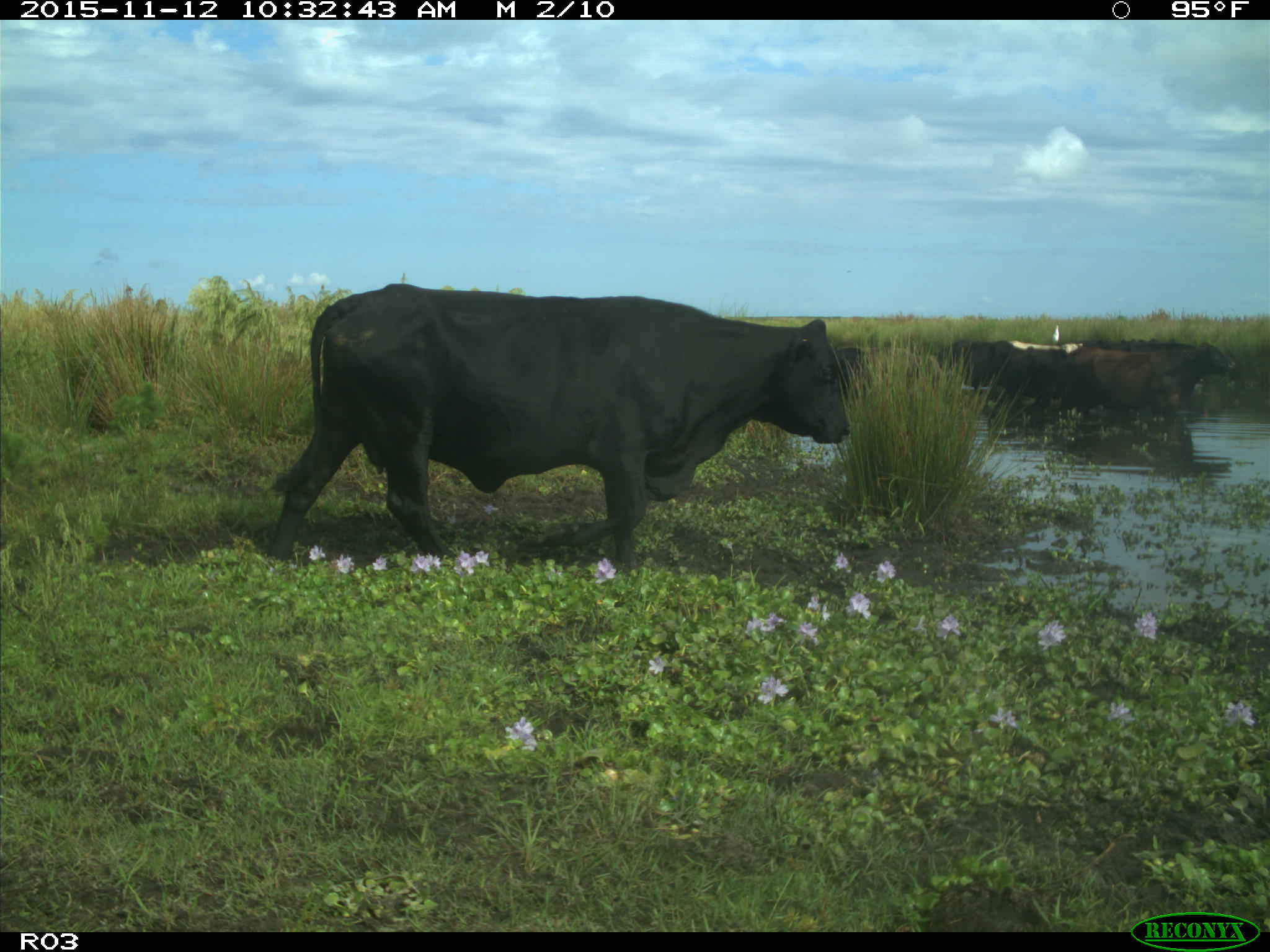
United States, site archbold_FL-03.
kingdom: Animalia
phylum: Chordata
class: Mammalia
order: Artiodactyla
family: Bovidae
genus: Bos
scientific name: Bos taurus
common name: domestic cow